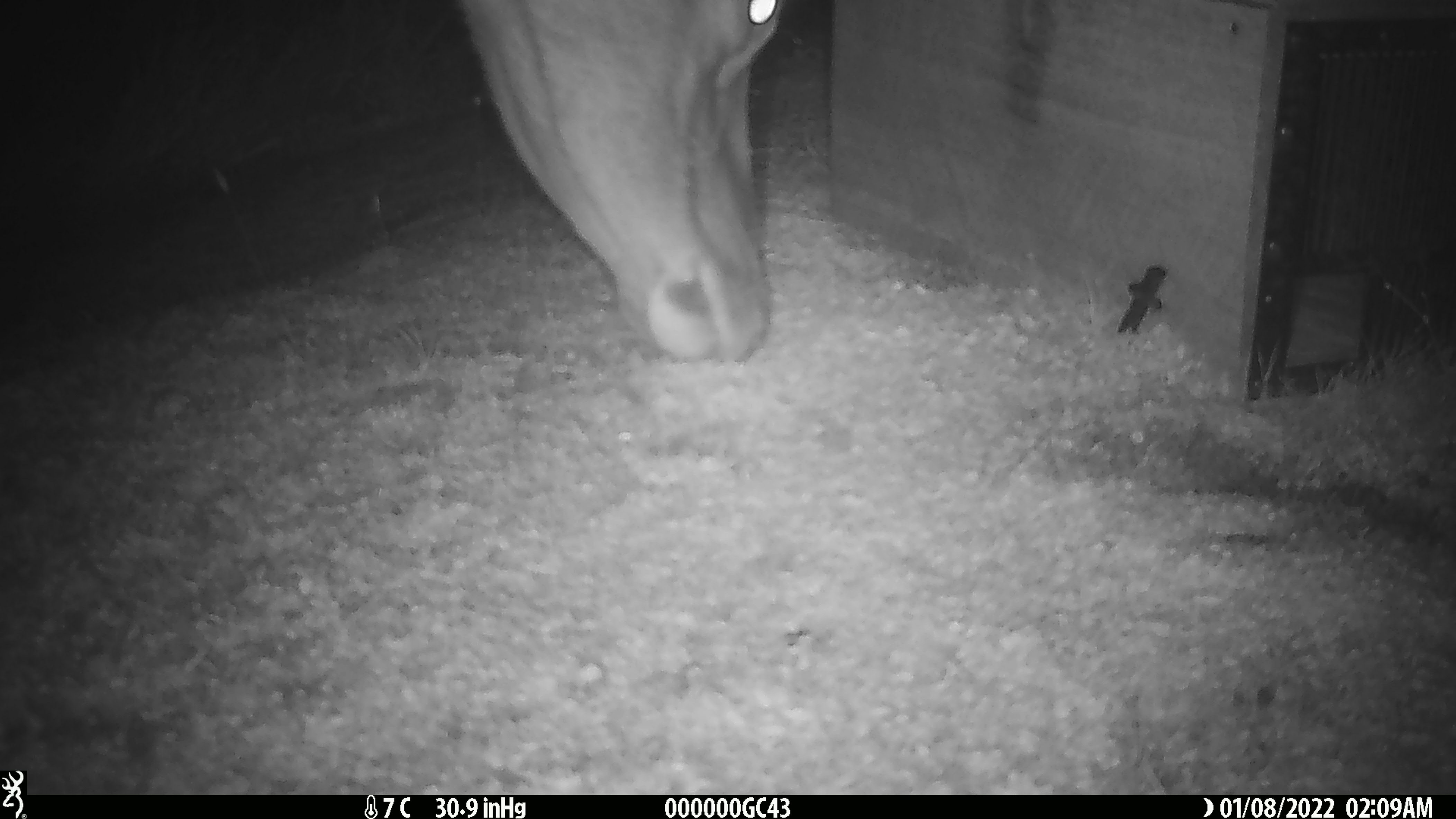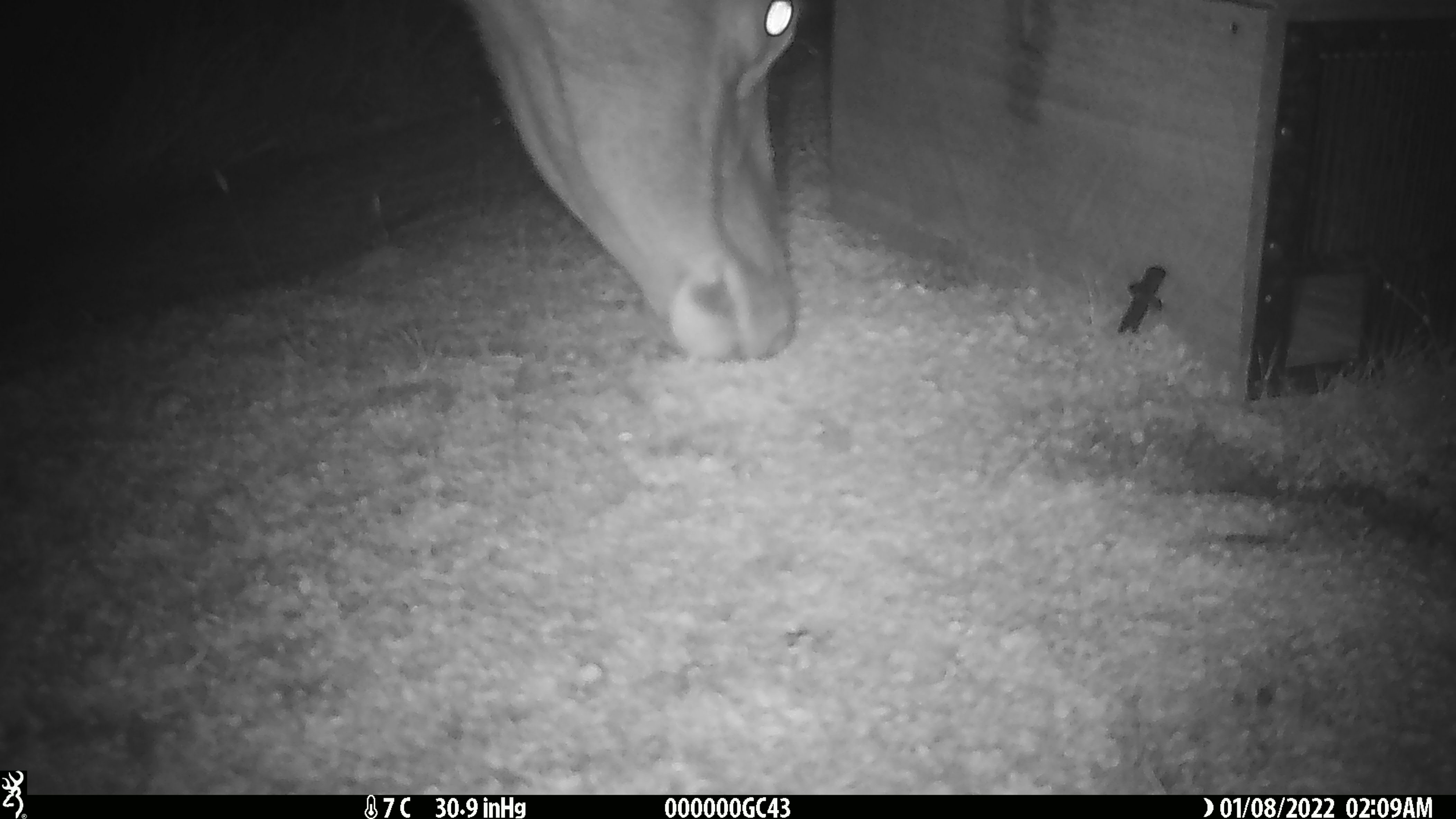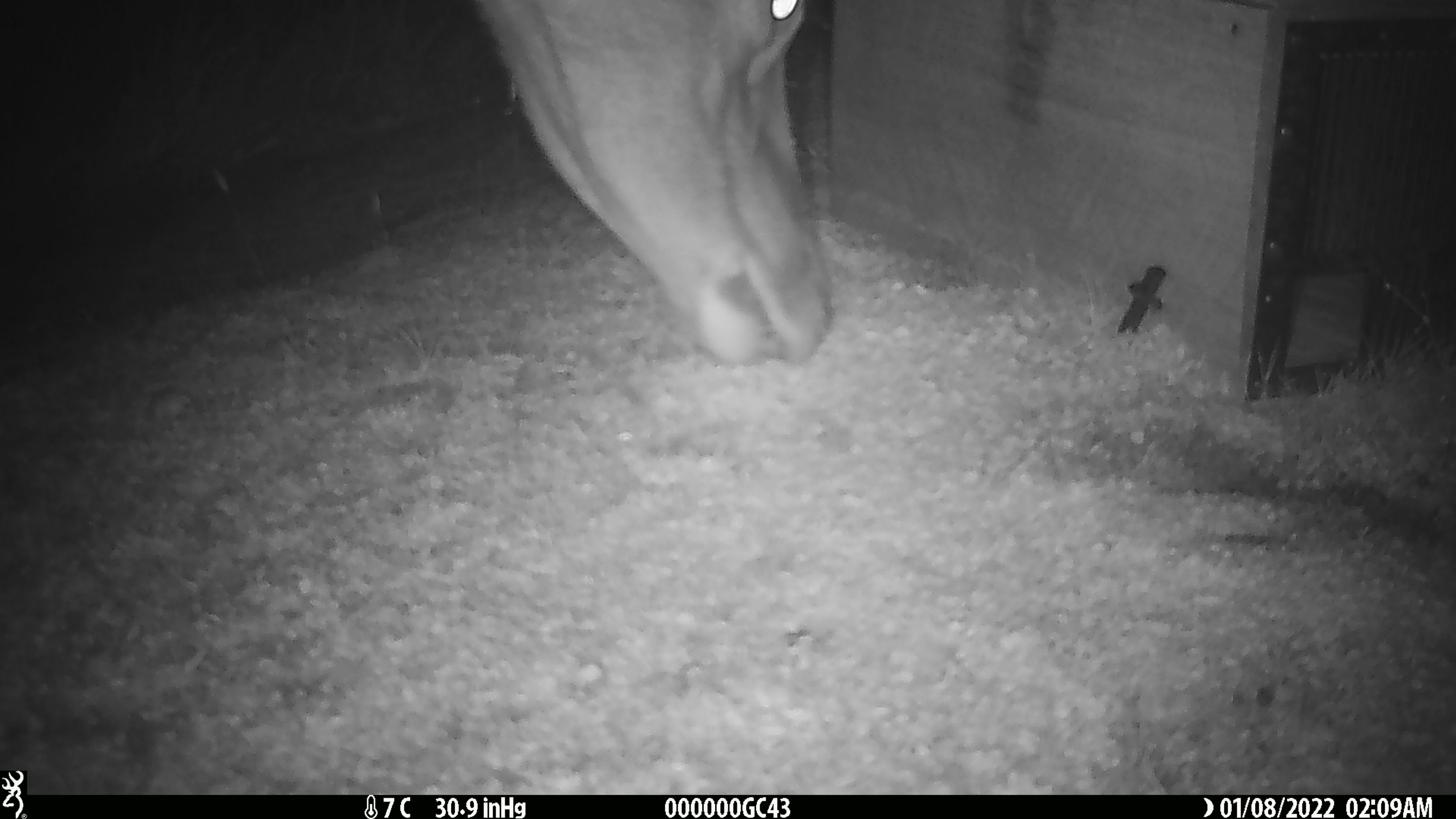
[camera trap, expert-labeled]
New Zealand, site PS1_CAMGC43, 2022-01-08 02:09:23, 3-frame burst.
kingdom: Animalia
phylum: Chordata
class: Mammalia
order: Artiodactyla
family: Cervidae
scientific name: Cervidae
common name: deer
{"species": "deer (Cervidae)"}